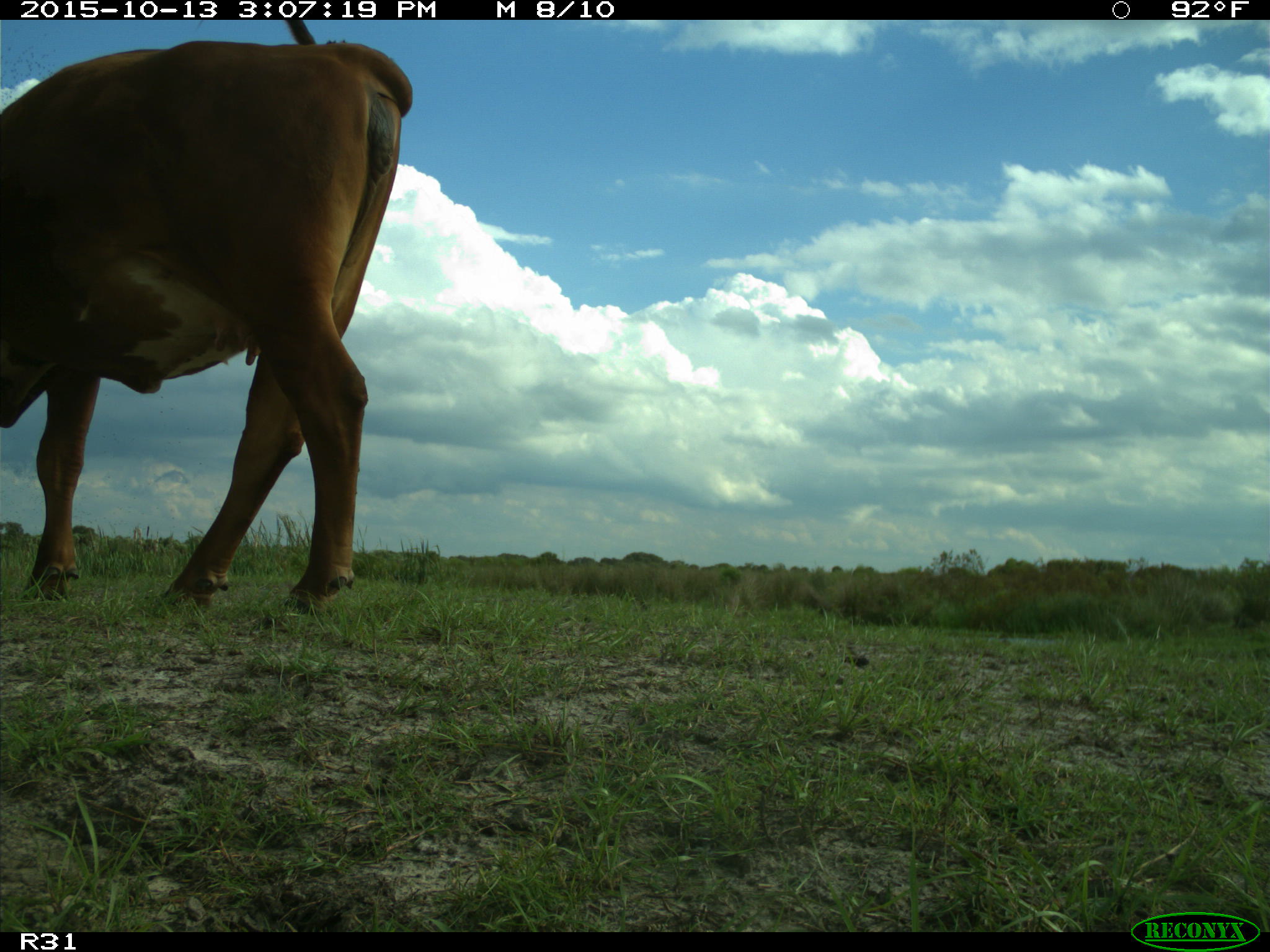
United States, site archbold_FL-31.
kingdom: Animalia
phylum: Chordata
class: Mammalia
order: Artiodactyla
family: Bovidae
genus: Bos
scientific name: Bos taurus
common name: domestic cow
Bos taurus (domestic cow).